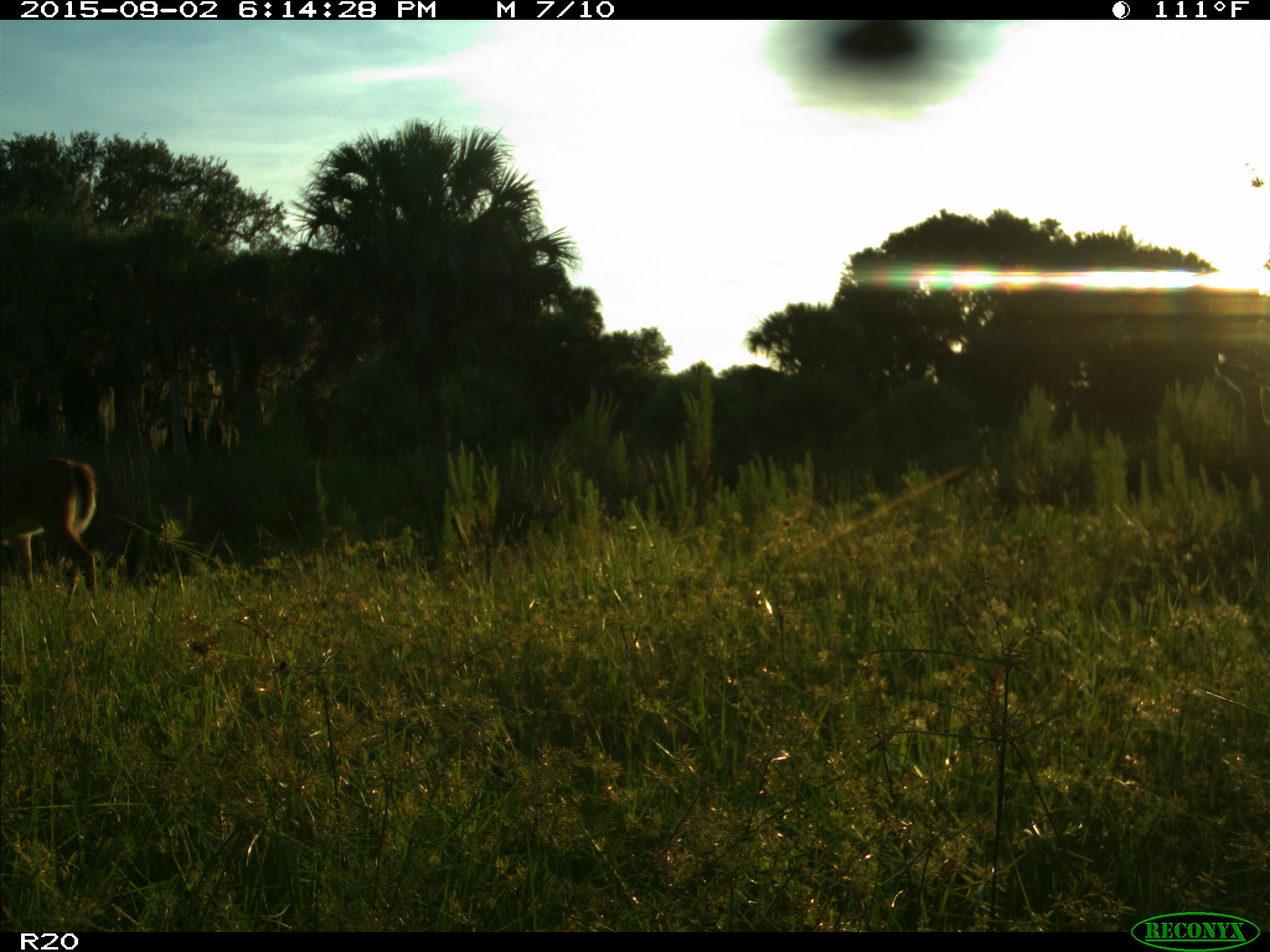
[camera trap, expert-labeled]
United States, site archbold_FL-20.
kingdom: Animalia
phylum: Chordata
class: Mammalia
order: Artiodactyla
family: Cervidae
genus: Odocoileus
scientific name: Odocoileus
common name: deer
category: unidentified deer